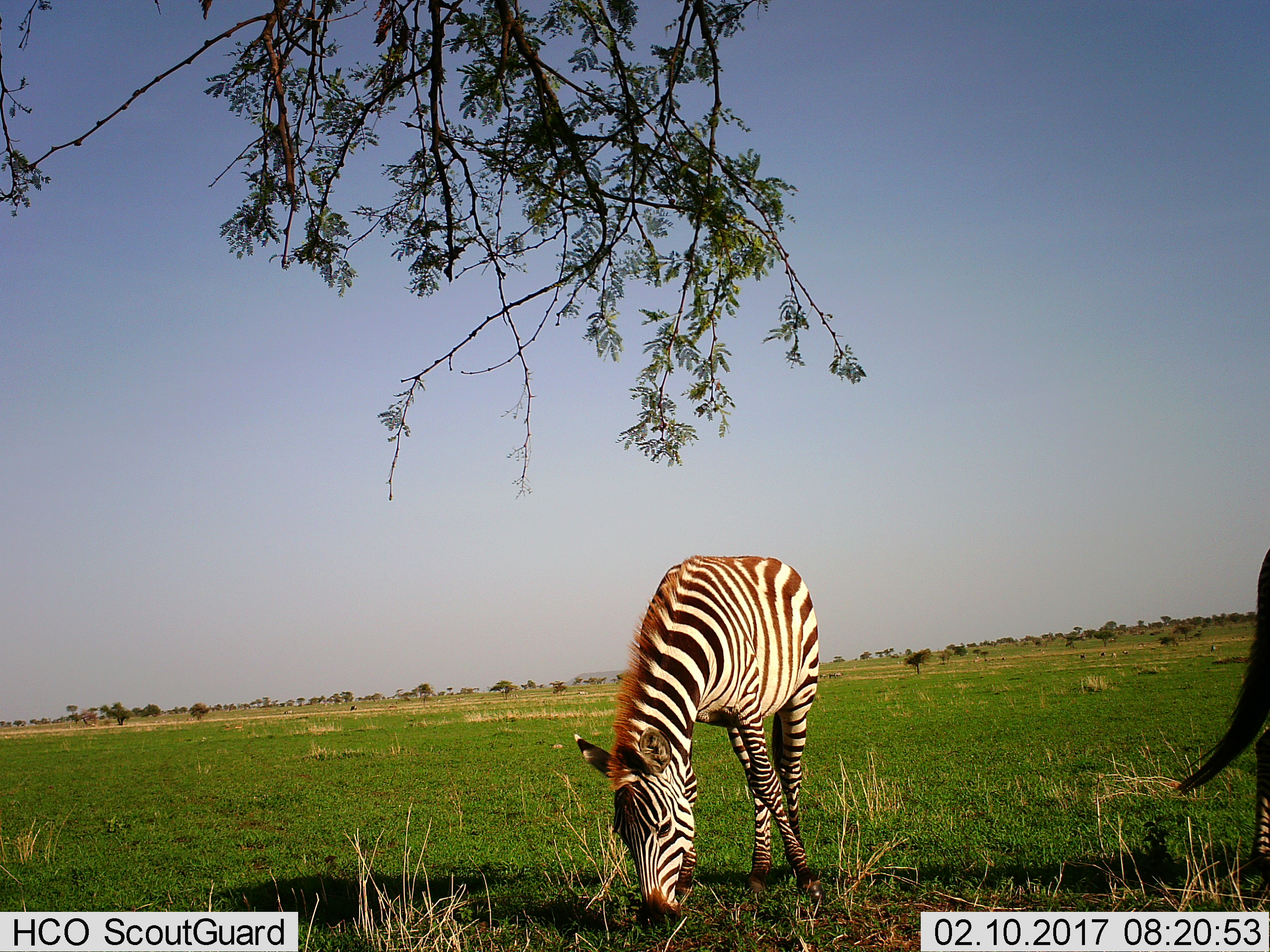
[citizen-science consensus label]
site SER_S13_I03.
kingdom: Animalia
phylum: Chordata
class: Mammalia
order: Perissodactyla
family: Equidae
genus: Equus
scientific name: Equus quagga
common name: plains zebra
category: zebraplains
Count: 2.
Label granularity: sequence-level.